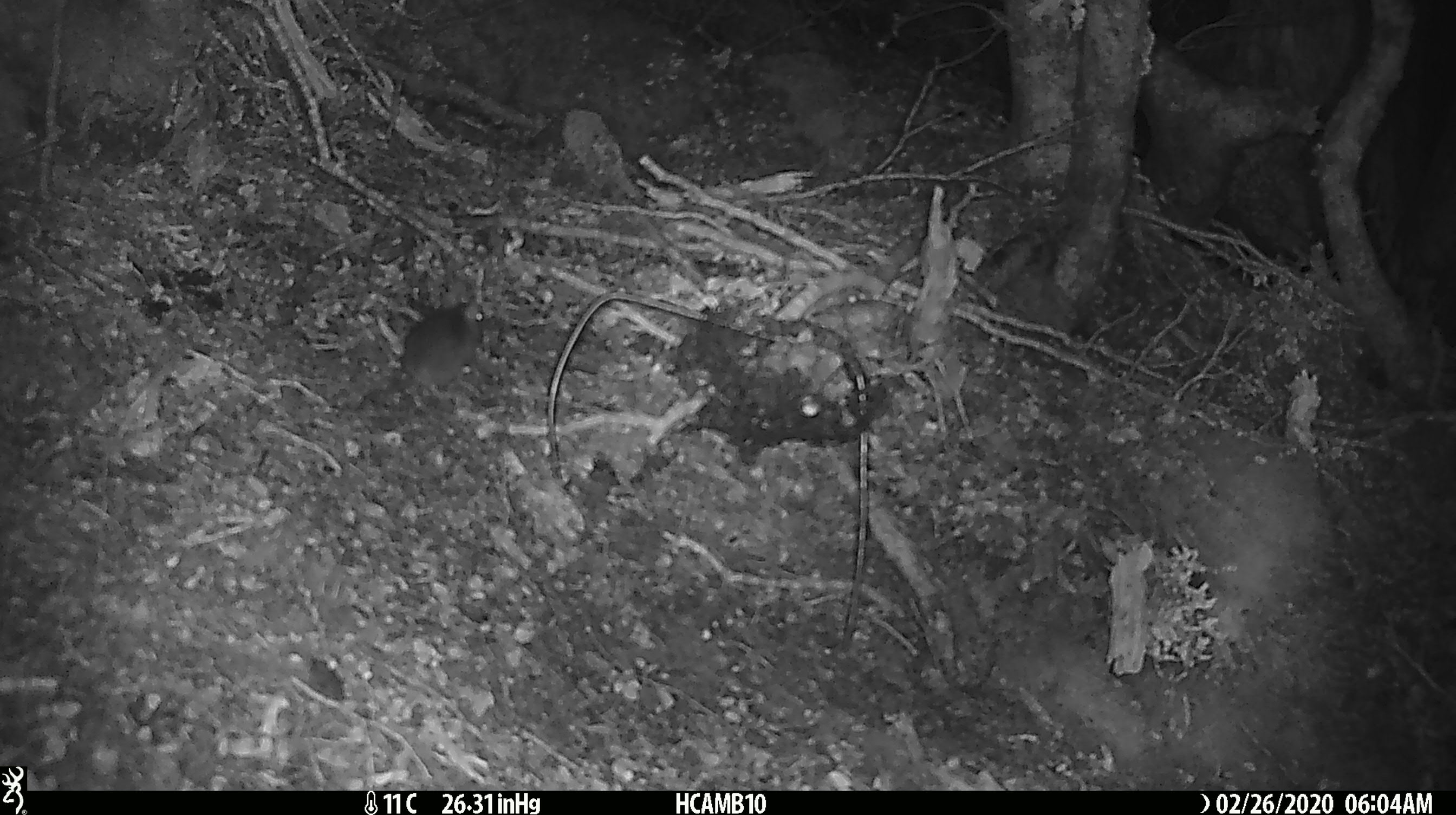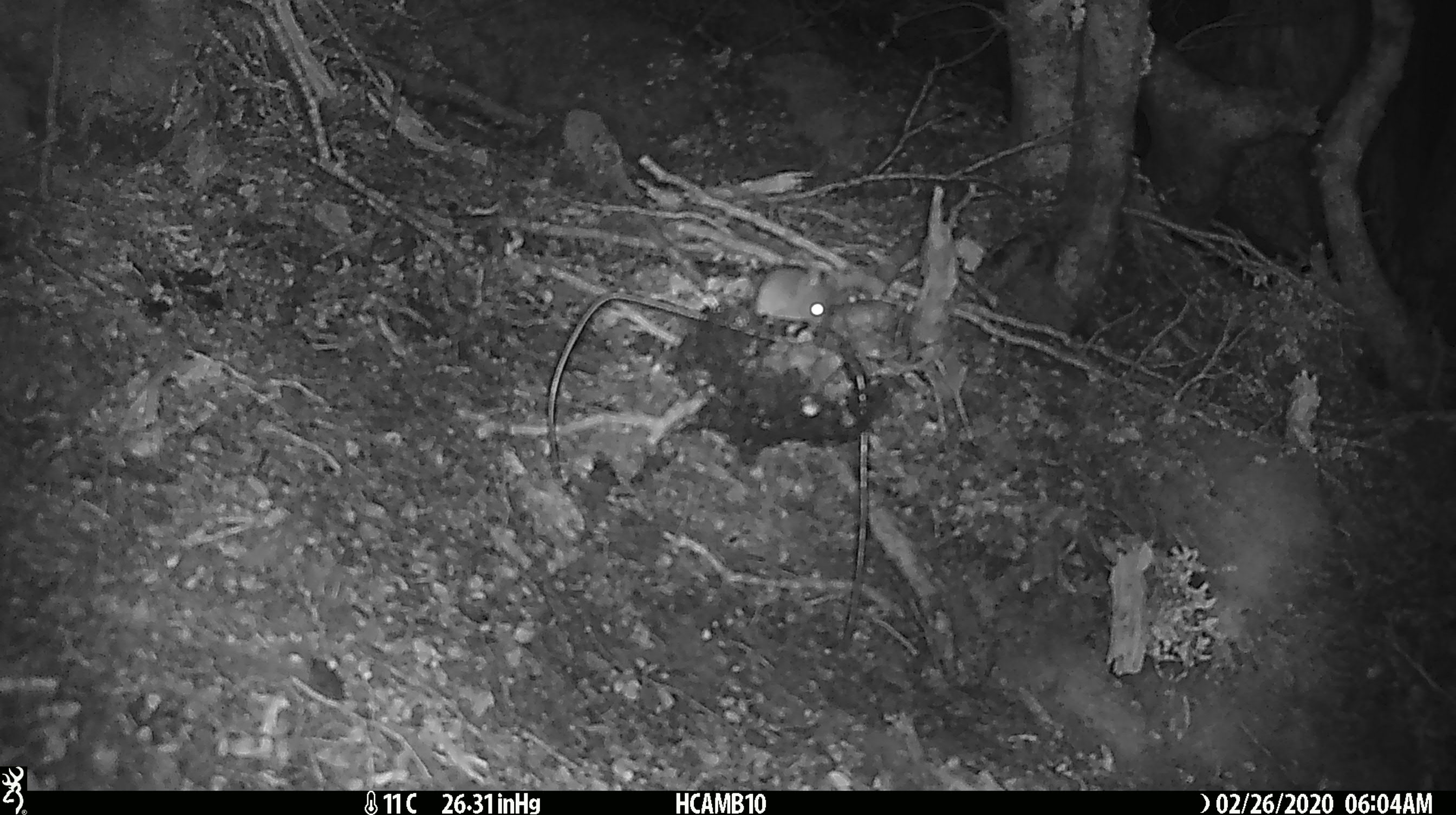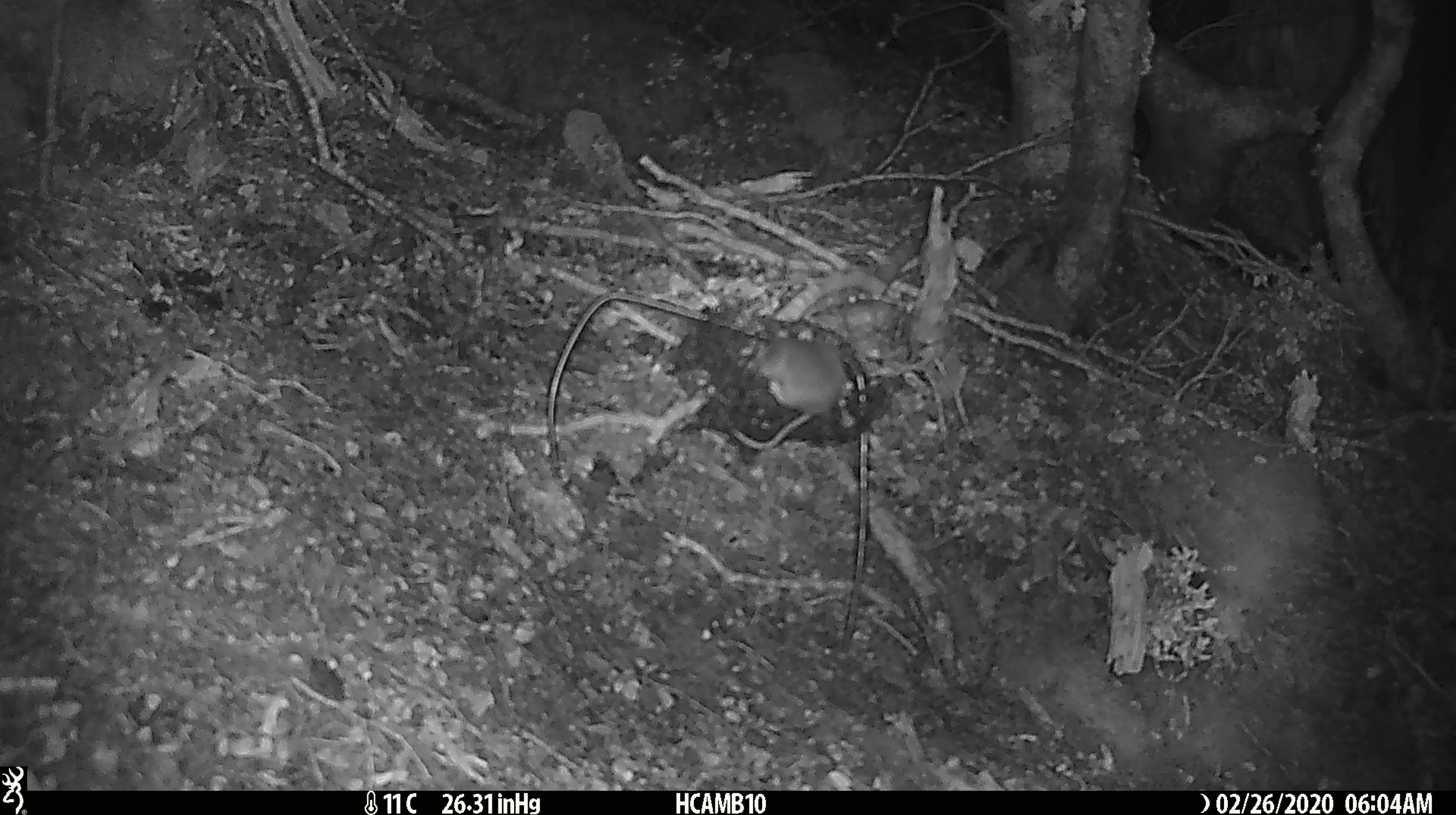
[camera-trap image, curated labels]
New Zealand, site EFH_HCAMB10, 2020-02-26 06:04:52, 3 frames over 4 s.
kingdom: Animalia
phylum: Chordata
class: Mammalia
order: Rodentia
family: Muridae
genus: Mus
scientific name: Mus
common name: mouse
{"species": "mouse (Mus)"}